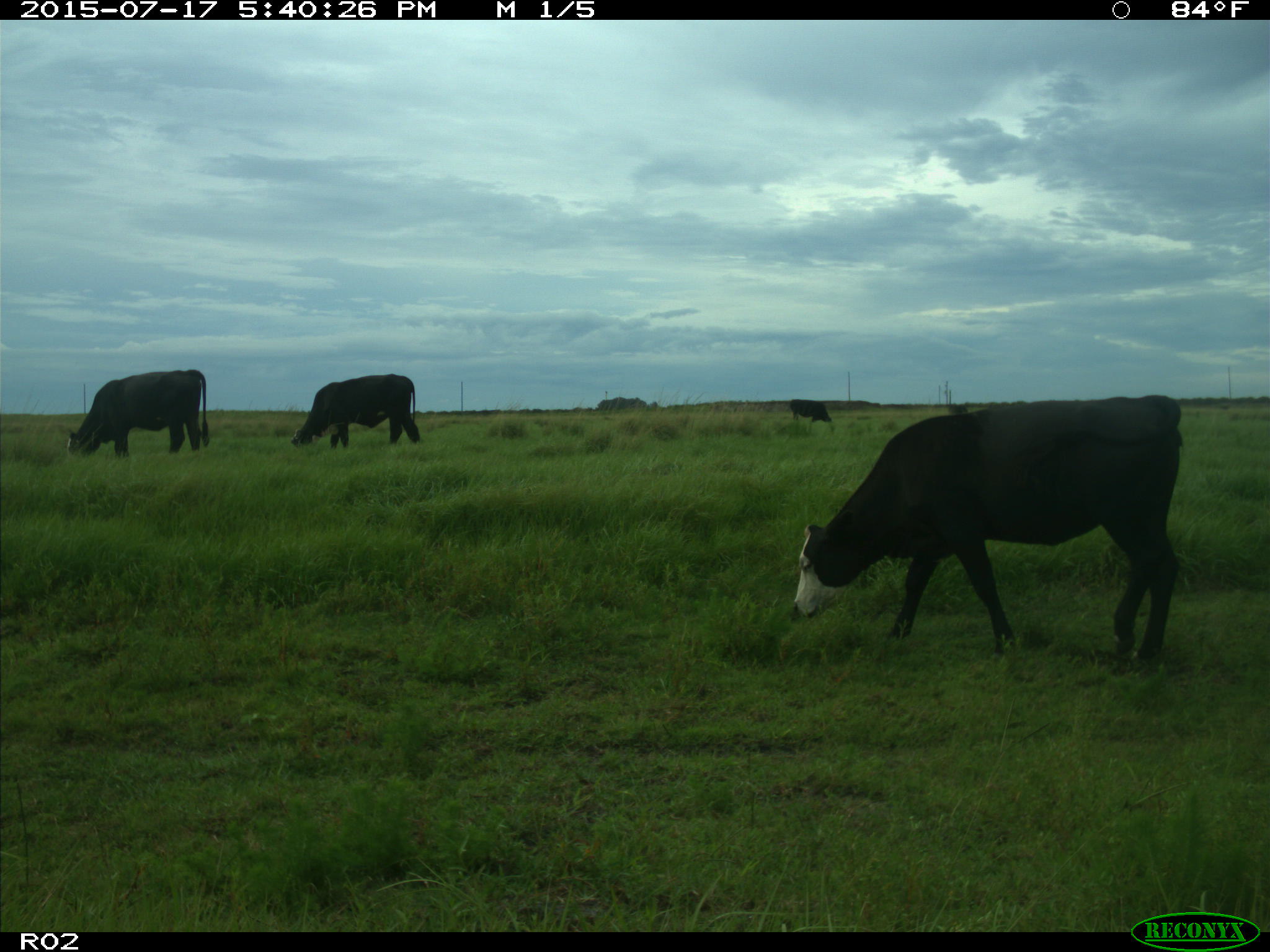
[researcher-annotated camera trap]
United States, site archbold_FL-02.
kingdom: Animalia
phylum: Chordata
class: Mammalia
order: Artiodactyla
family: Bovidae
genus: Bos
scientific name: Bos taurus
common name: domestic cow